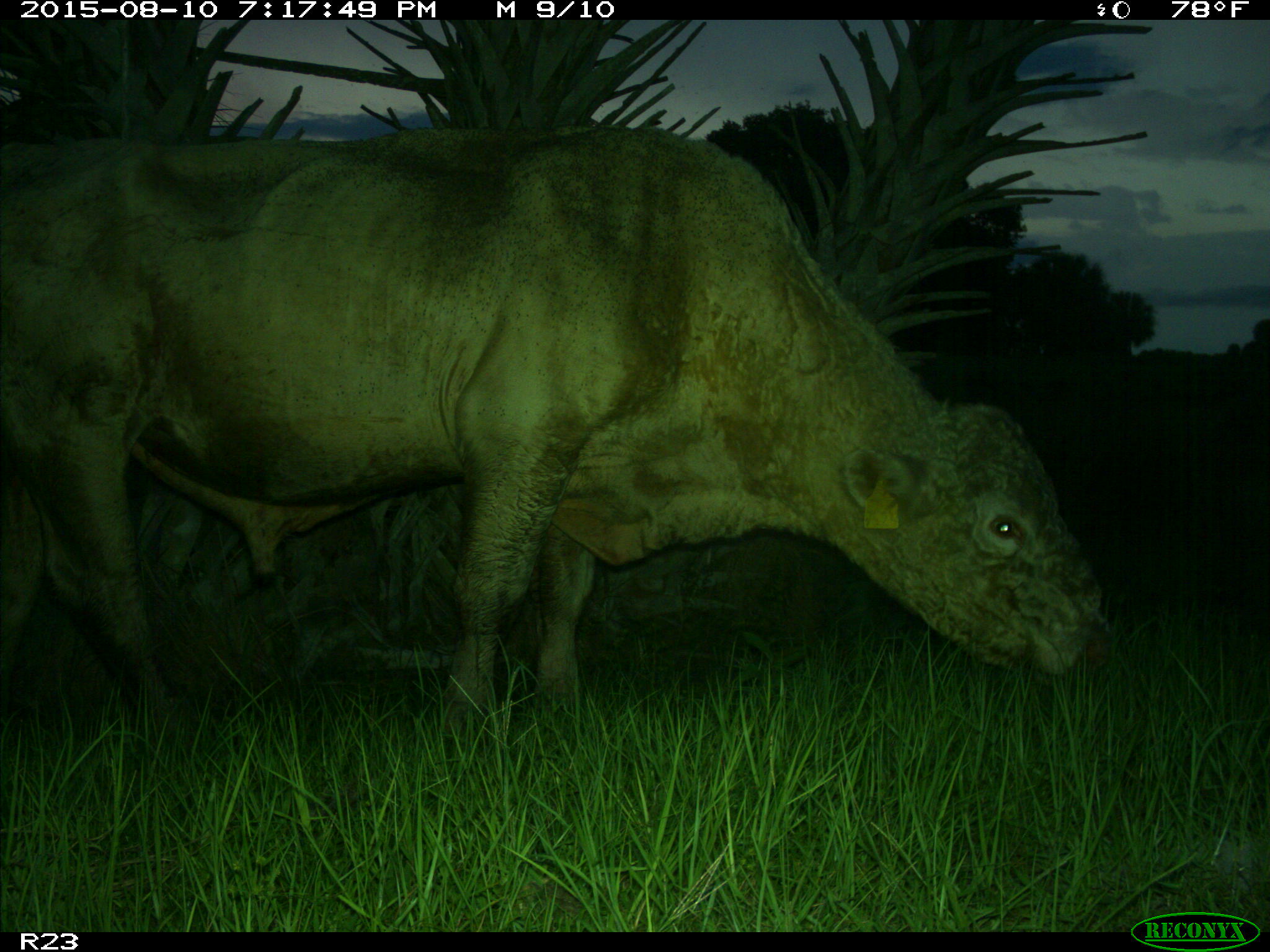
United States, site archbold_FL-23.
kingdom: Animalia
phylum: Chordata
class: Mammalia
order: Artiodactyla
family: Bovidae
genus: Bos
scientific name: Bos taurus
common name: domestic cow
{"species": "Bos taurus (domestic cow)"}